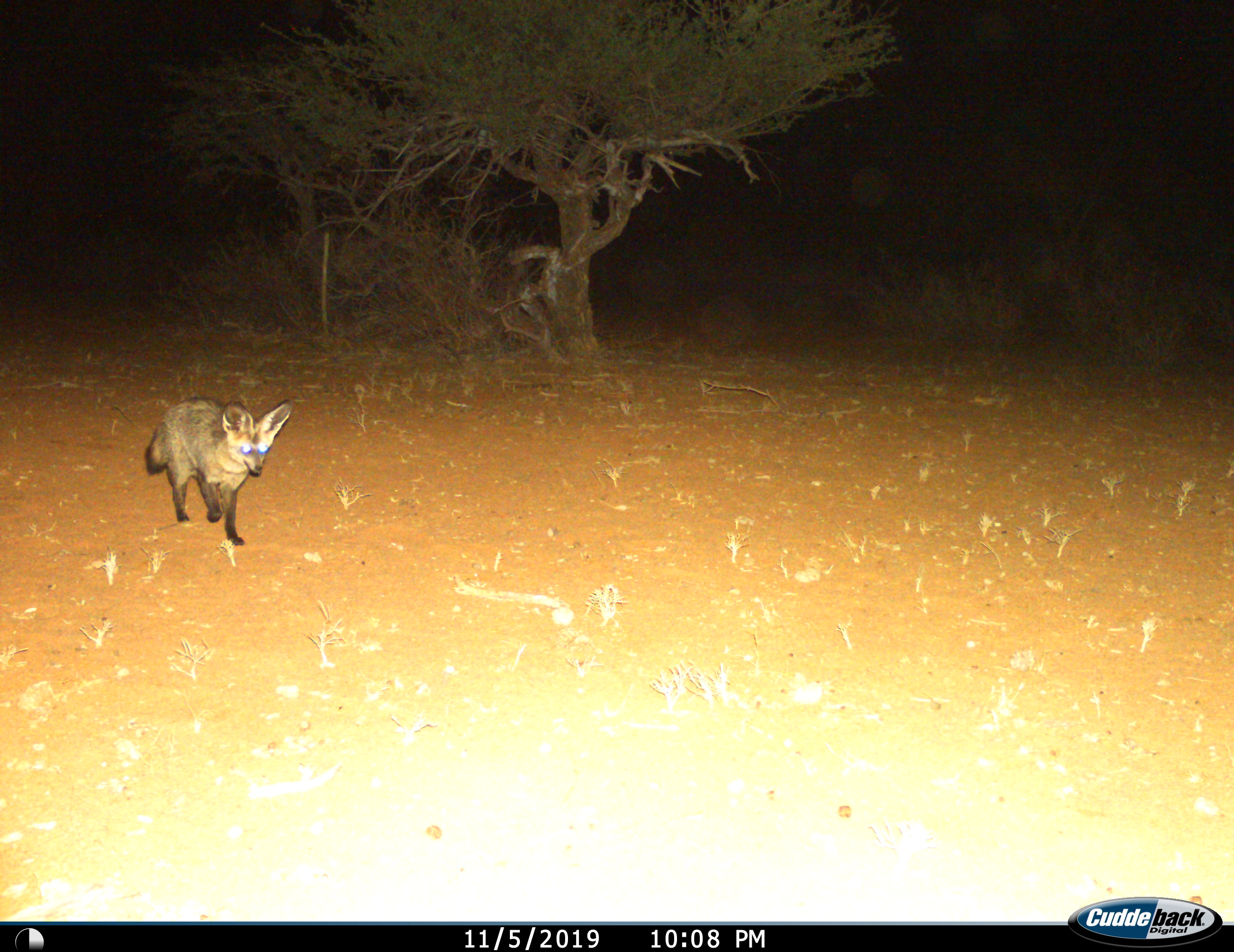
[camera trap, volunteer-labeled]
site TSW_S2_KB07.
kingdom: Animalia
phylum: Chordata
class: Mammalia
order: Carnivora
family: Canidae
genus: Otocyon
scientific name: Otocyon megalotis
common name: bat-eared fox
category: foxbateared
Foxbateared (bat-eared fox) (Otocyon megalotis), count 1. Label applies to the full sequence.